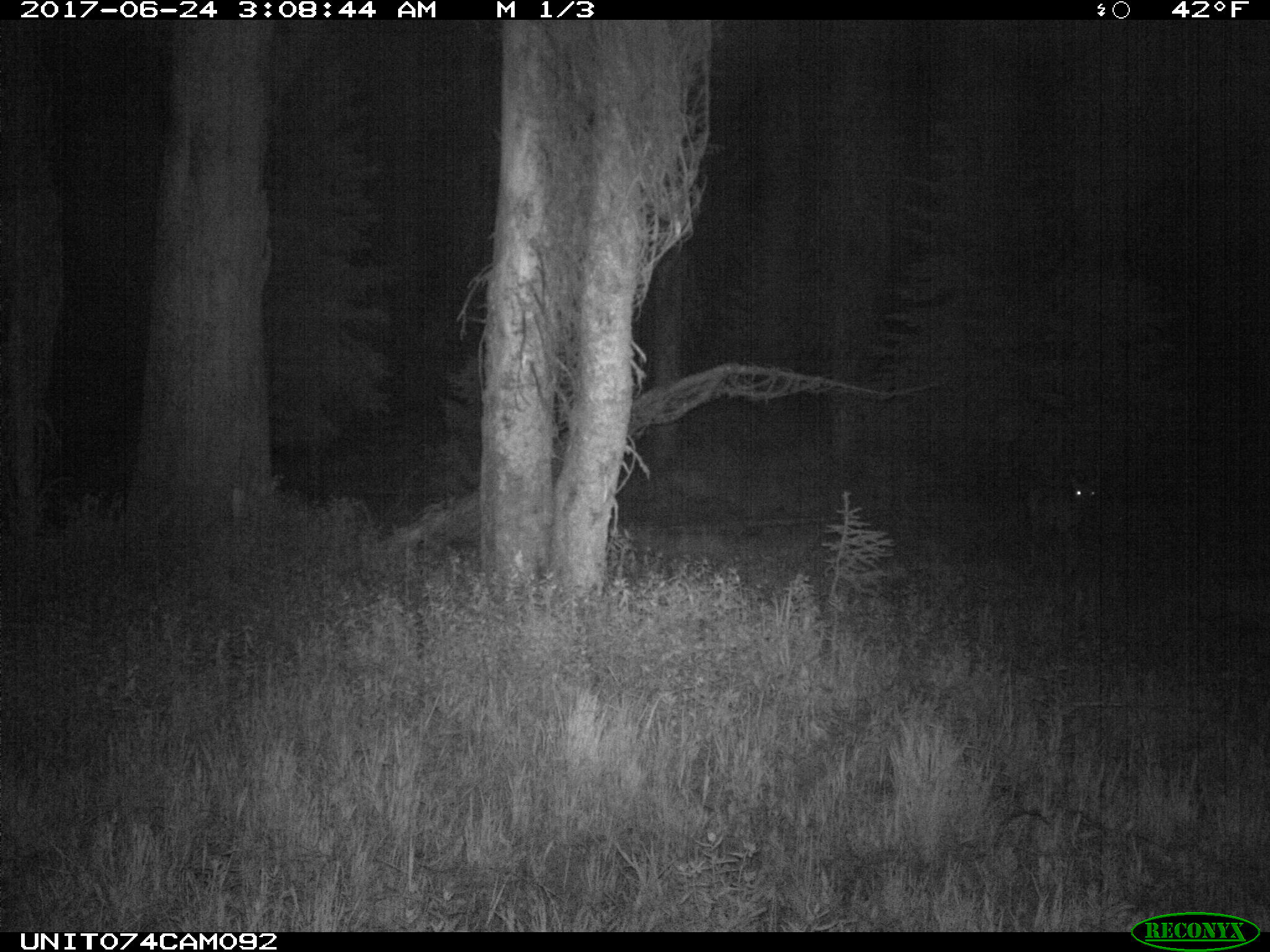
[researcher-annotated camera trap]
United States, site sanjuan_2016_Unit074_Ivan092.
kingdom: Animalia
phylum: Chordata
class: Mammalia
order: Artiodactyla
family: Cervidae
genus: Odocoileus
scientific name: Odocoileus hemionus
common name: mule deer